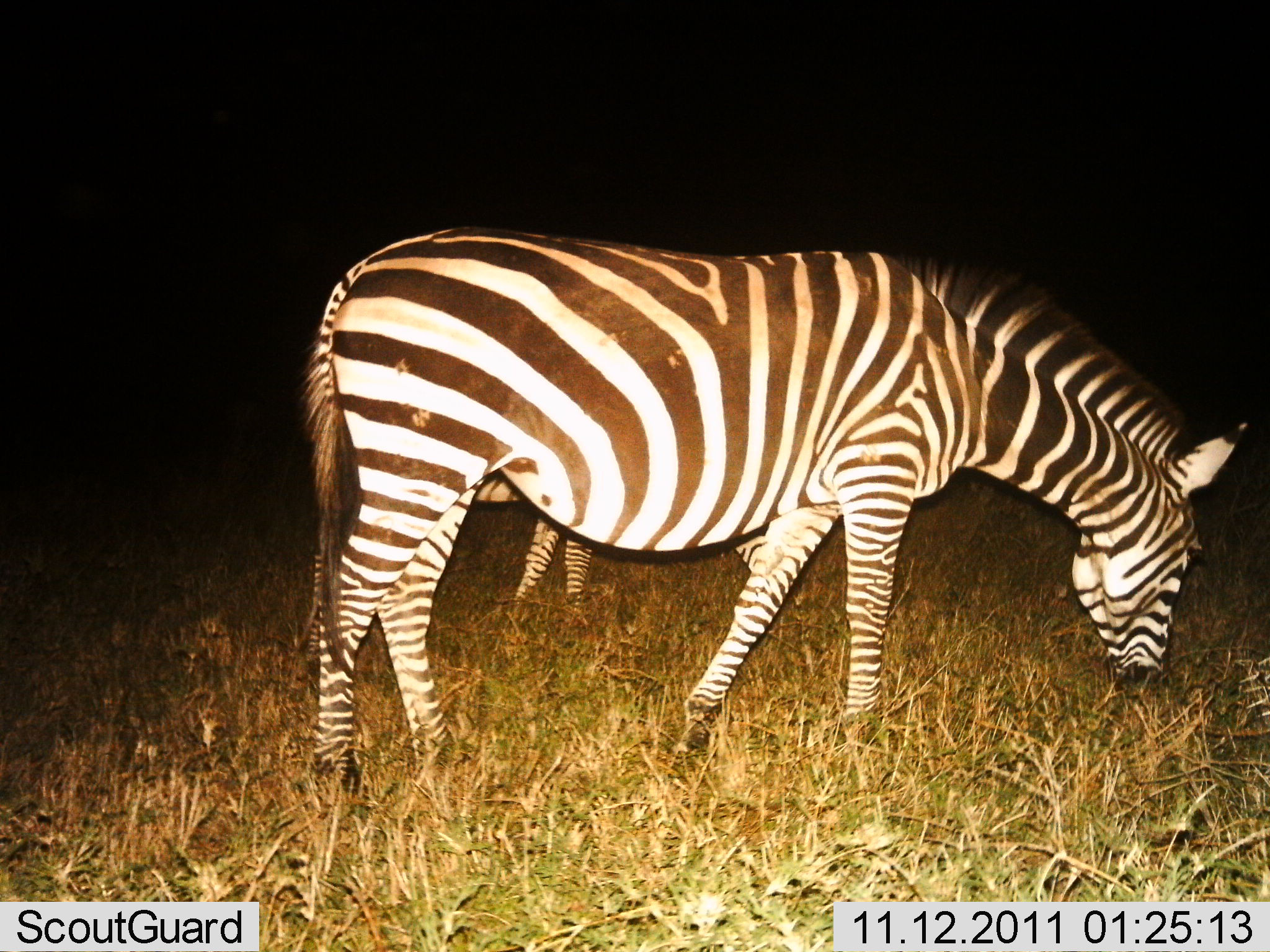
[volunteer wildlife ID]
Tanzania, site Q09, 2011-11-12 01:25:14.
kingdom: Animalia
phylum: Chordata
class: Mammalia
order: Perissodactyla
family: Equidae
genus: Equus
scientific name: Equus quagga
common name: plains zebra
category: zebra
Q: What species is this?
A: Zebra (plains zebra) (Equus quagga).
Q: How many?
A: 2.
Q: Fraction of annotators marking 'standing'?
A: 33%.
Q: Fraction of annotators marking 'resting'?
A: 0%.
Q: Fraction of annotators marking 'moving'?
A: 0%.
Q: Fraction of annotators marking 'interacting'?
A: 0%.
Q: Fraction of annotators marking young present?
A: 0%.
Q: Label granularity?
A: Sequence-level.